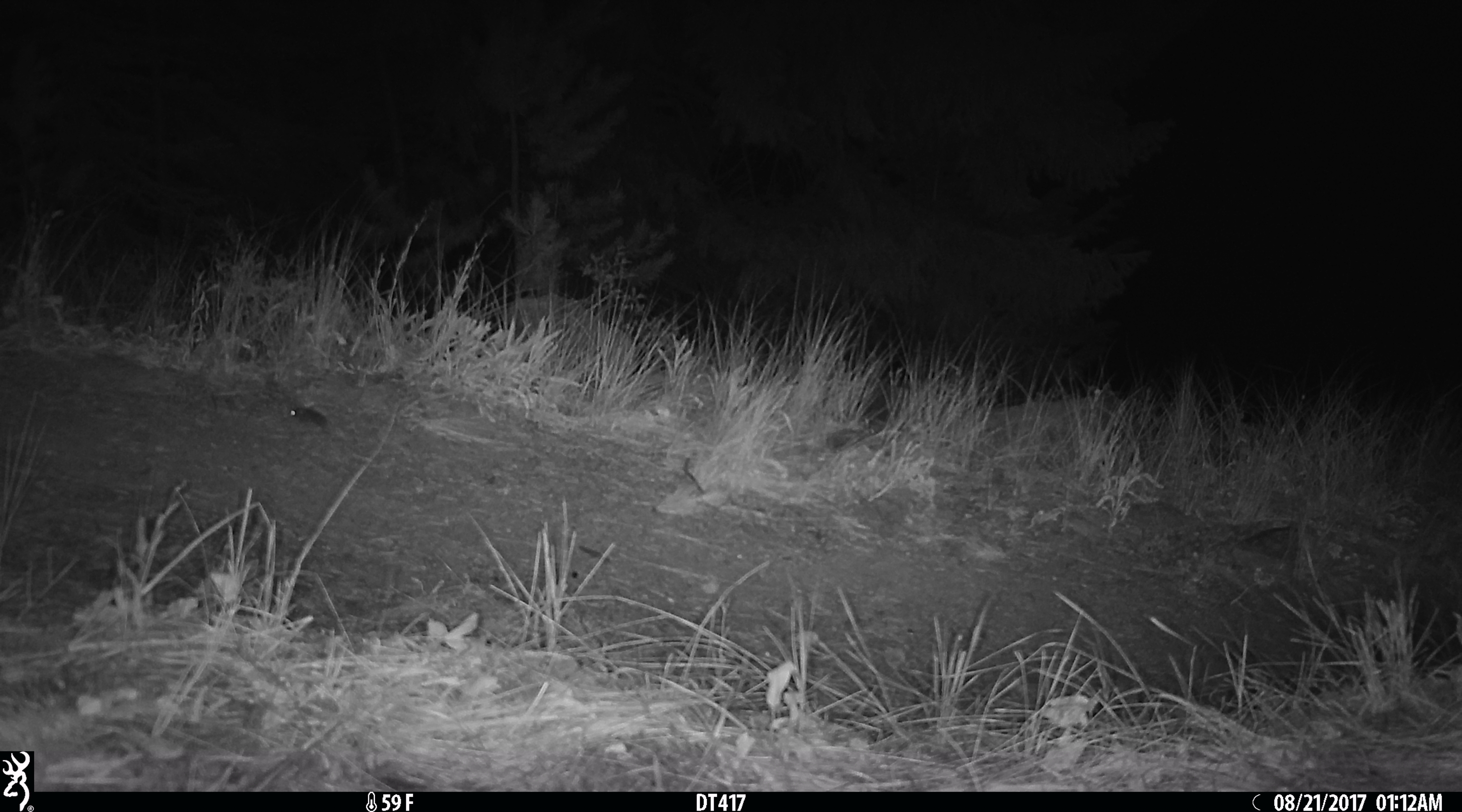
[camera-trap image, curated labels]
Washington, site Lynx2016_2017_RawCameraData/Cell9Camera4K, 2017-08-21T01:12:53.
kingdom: Animalia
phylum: Chordata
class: Mammalia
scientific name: Mammalia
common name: small mammal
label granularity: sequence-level